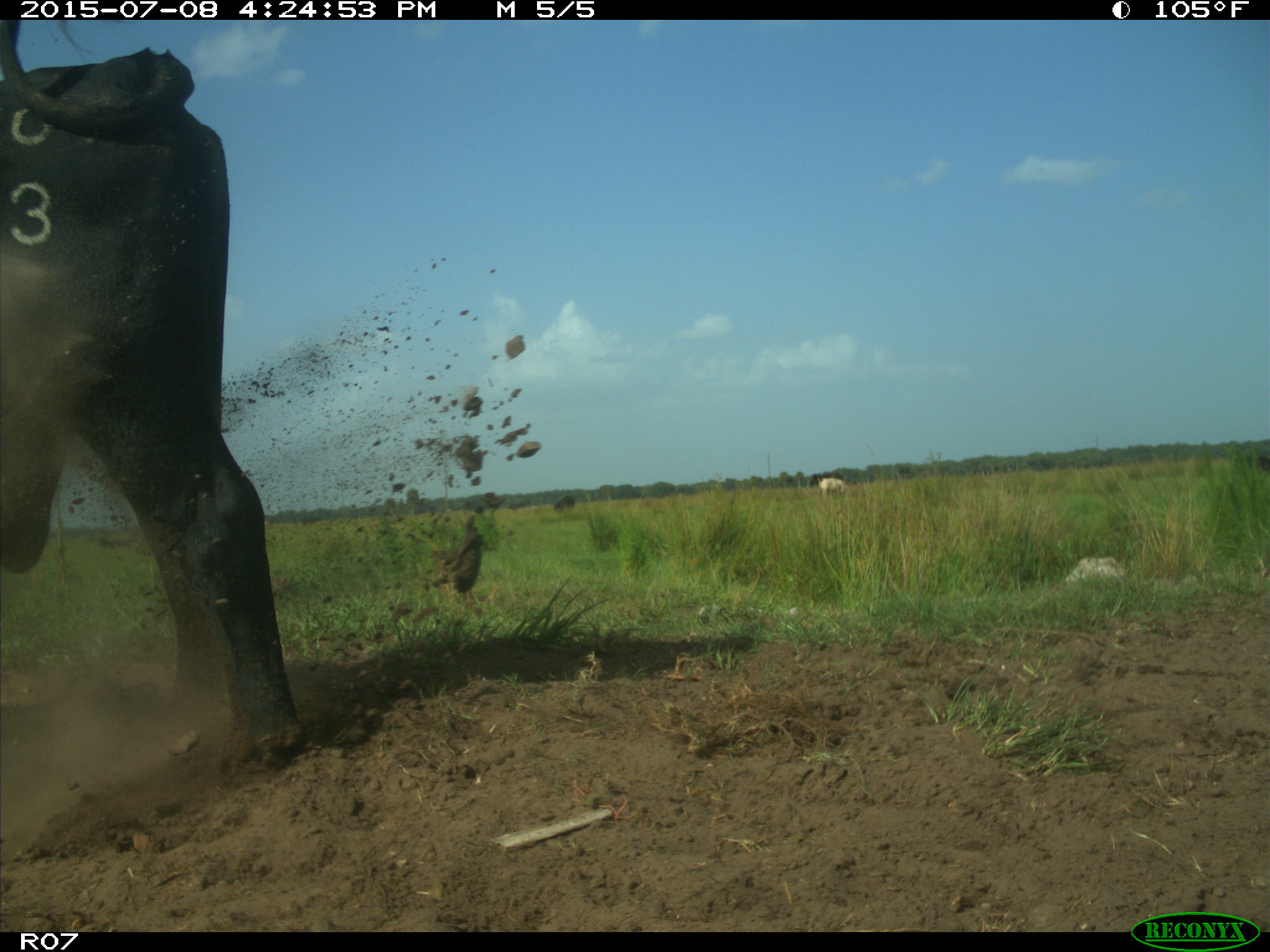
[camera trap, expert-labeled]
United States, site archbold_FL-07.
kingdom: Animalia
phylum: Chordata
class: Mammalia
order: Artiodactyla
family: Bovidae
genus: Bos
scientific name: Bos taurus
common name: domestic cow